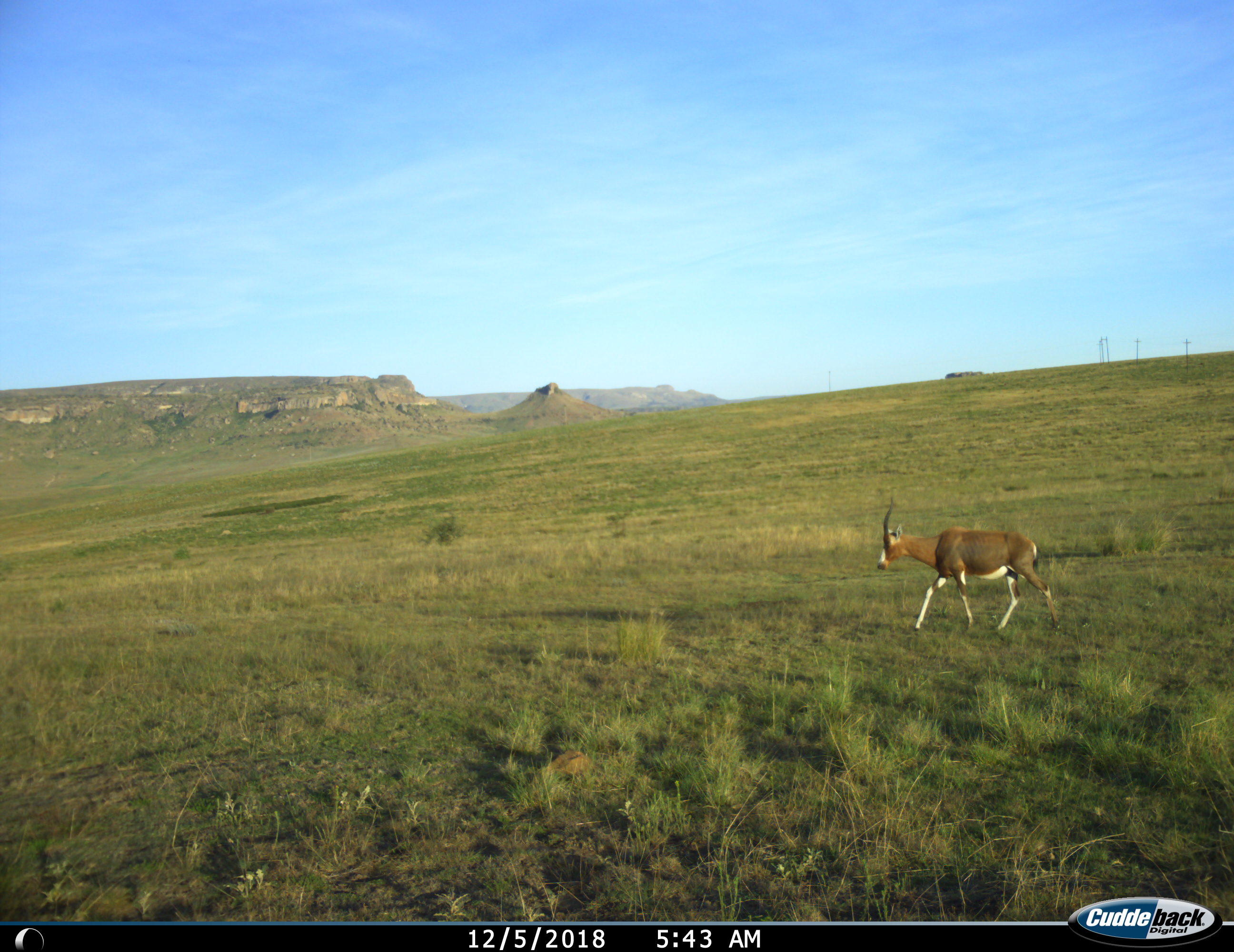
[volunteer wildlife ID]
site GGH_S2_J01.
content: unidentified animal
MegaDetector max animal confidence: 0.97